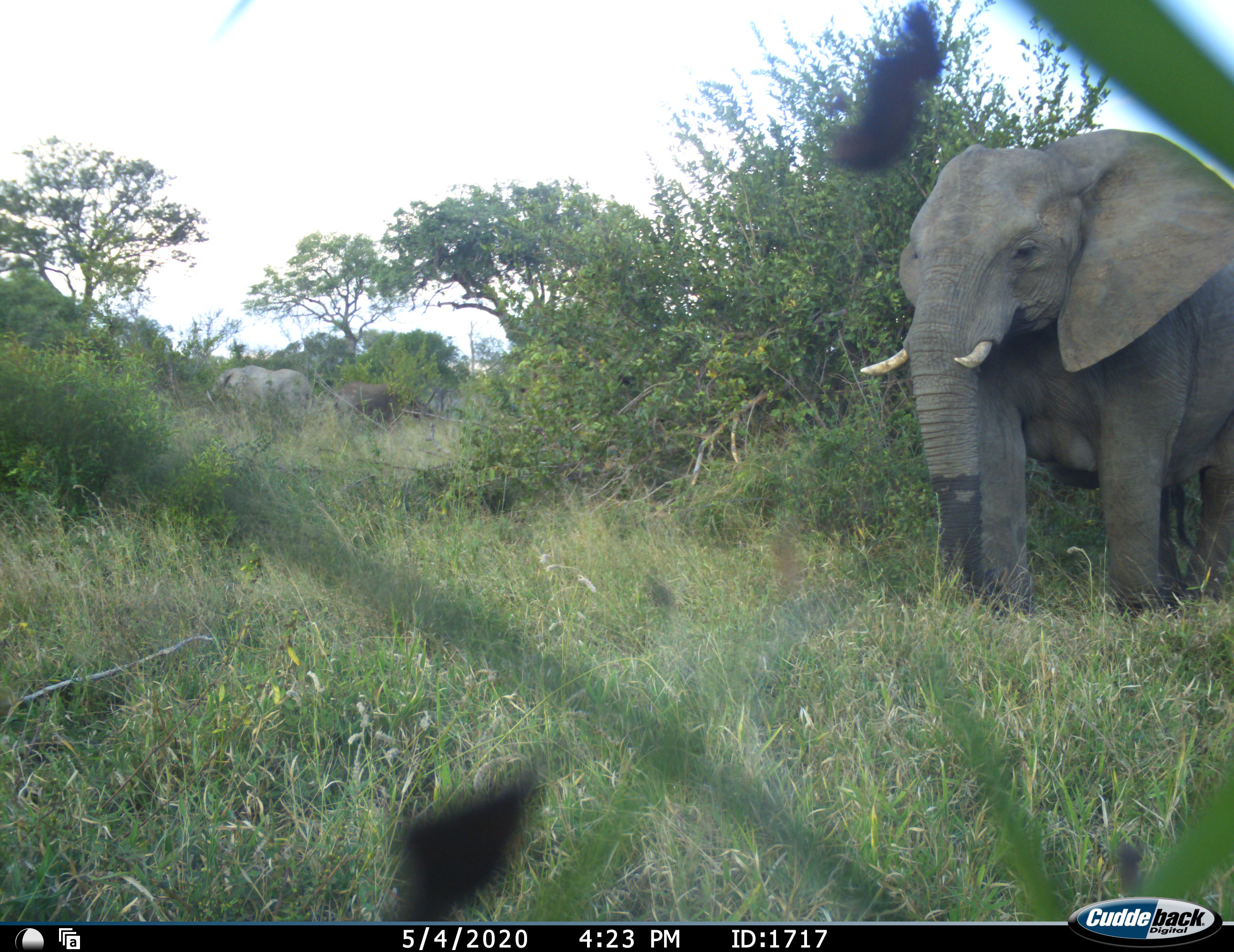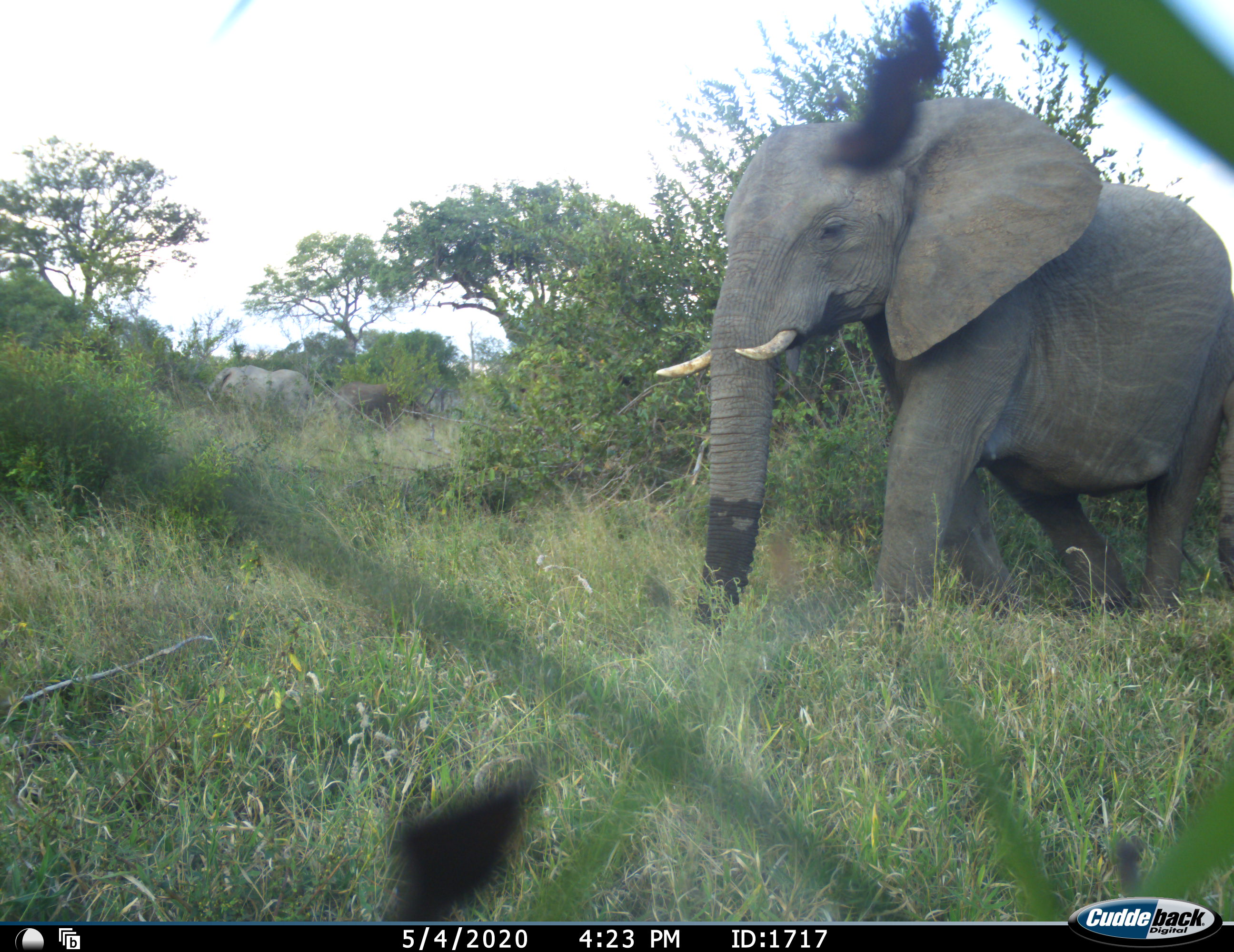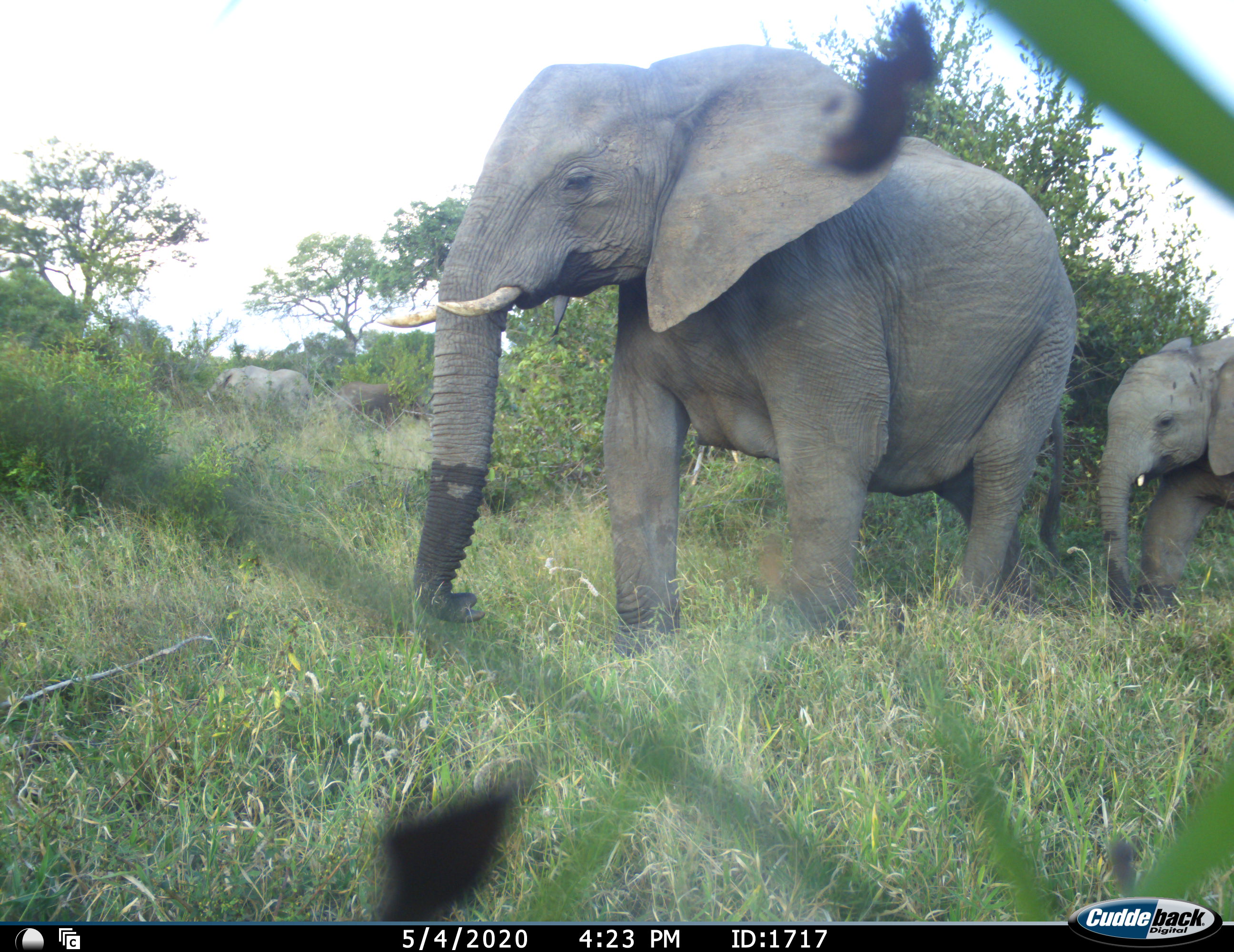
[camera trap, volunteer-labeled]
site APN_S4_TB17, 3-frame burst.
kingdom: Animalia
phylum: Chordata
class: Mammalia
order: Proboscidea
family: Elephantidae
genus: Loxodonta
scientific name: Loxodonta africana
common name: african bush elephant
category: elephant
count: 4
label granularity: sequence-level